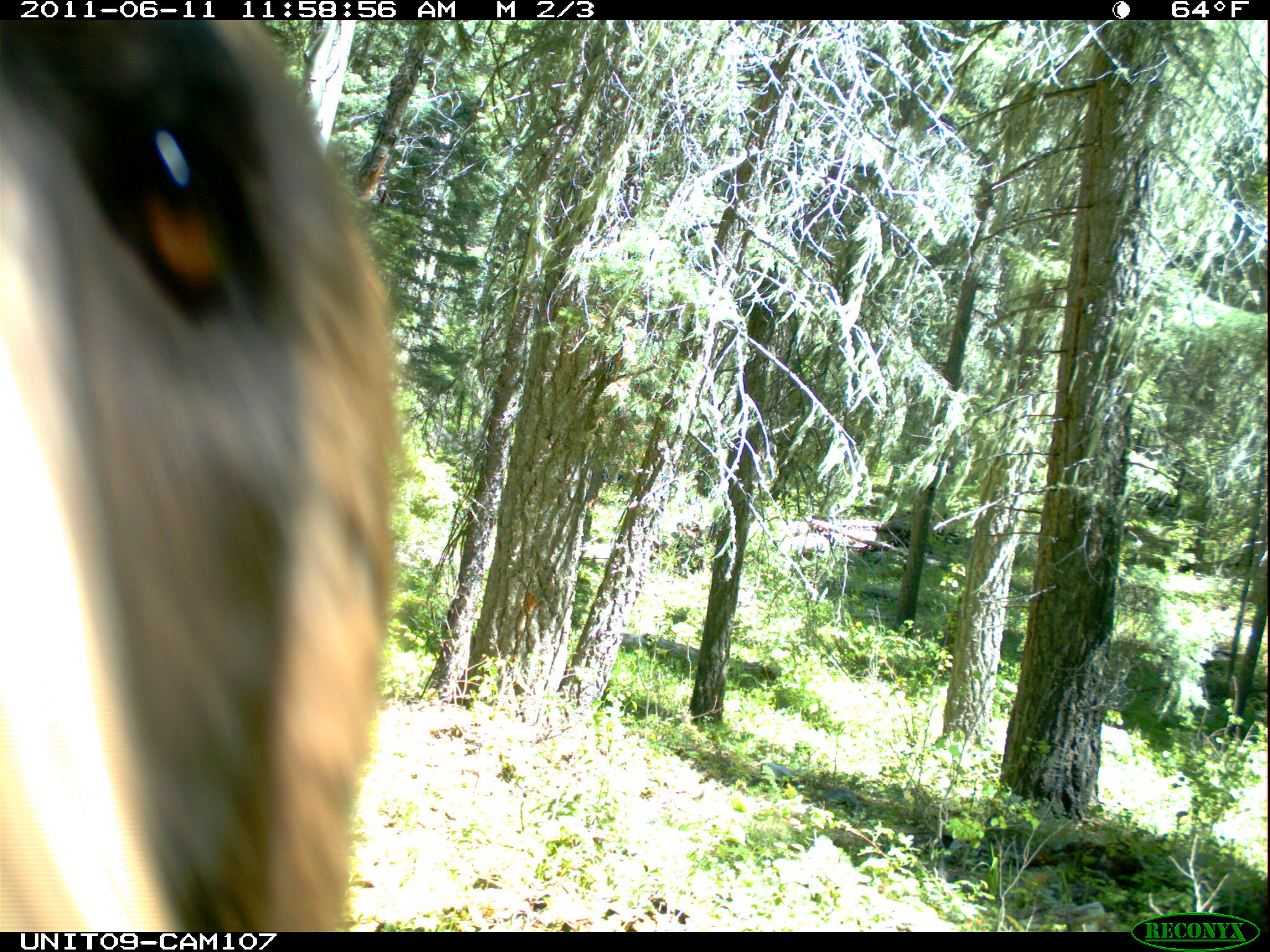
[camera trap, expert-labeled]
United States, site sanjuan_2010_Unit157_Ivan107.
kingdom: Animalia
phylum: Chordata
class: Mammalia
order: Carnivora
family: Ursidae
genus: Ursus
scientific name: Ursus americanus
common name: american black bear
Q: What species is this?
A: Ursus americanus (american black bear).